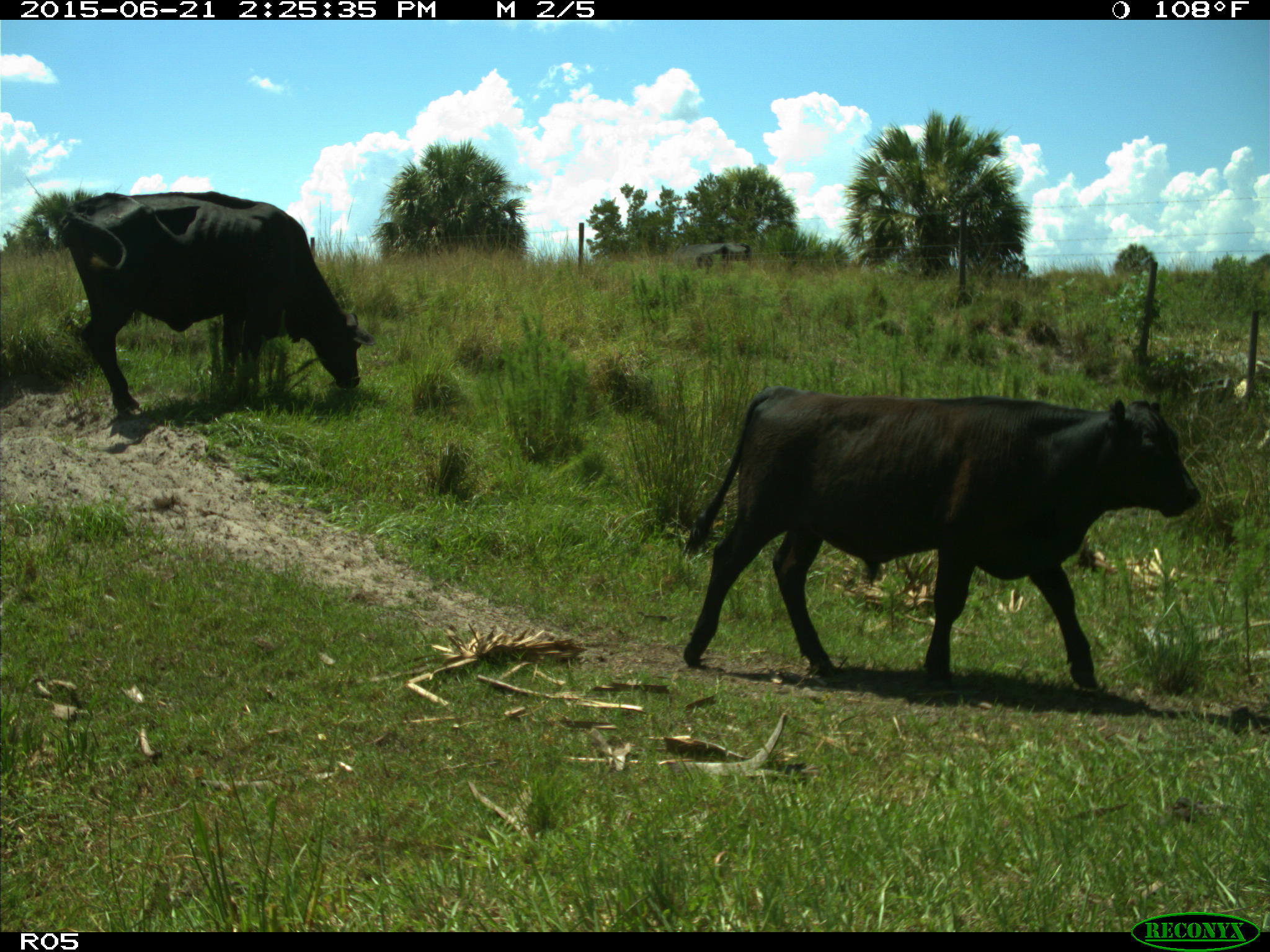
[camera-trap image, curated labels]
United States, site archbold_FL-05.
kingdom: Animalia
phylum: Chordata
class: Mammalia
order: Artiodactyla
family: Bovidae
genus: Bos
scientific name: Bos taurus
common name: domestic cow